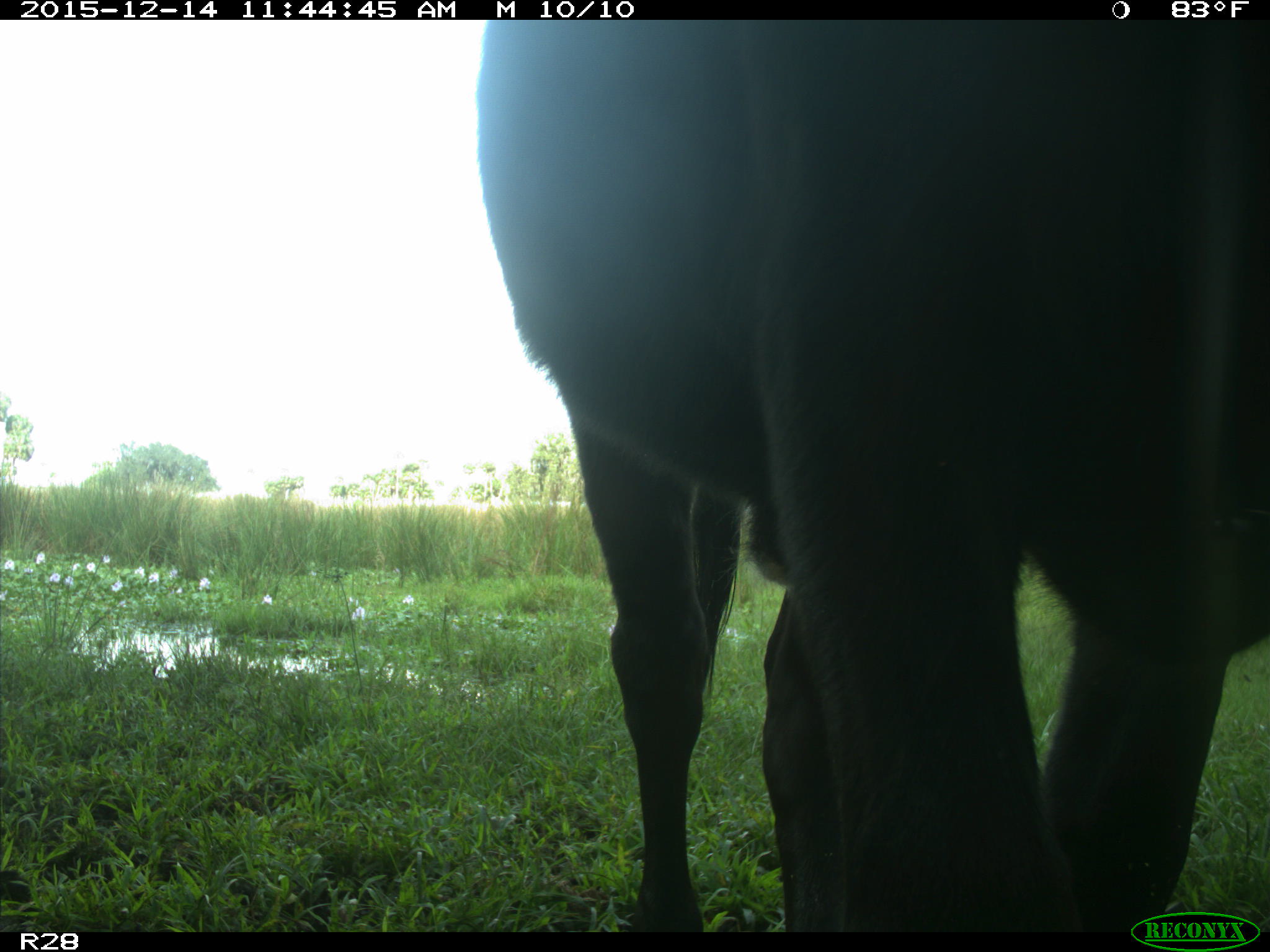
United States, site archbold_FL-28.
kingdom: Animalia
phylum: Chordata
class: Mammalia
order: Artiodactyla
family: Bovidae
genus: Bos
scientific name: Bos taurus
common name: domestic cow